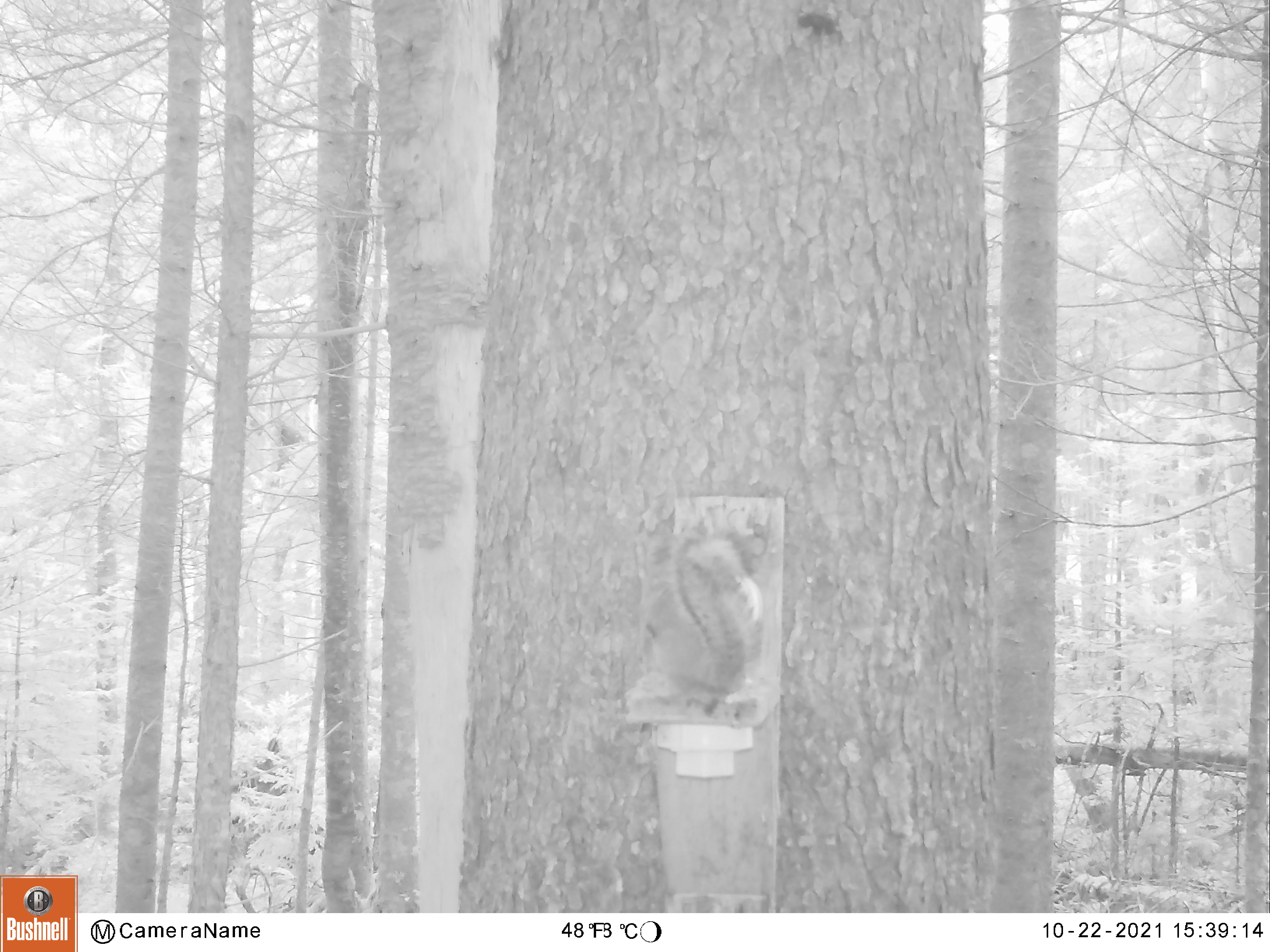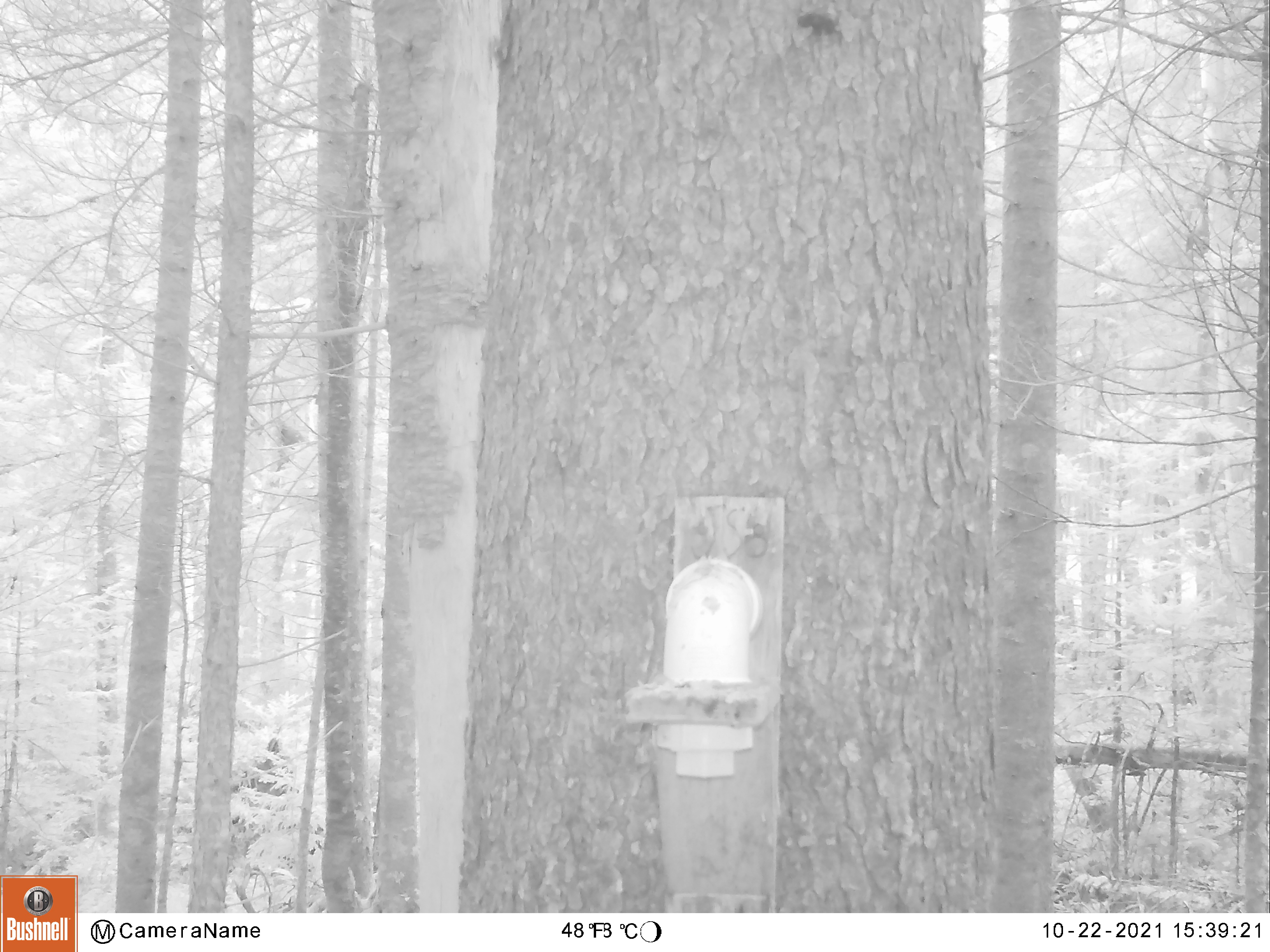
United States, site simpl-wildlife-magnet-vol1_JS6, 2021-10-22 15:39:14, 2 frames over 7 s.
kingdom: Animalia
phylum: Chordata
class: Mammalia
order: Rodentia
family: Sciuridae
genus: Tamiasciurus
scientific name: Tamiasciurus hudsonicus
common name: red squirrel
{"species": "red squirrel (Tamiasciurus hudsonicus)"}